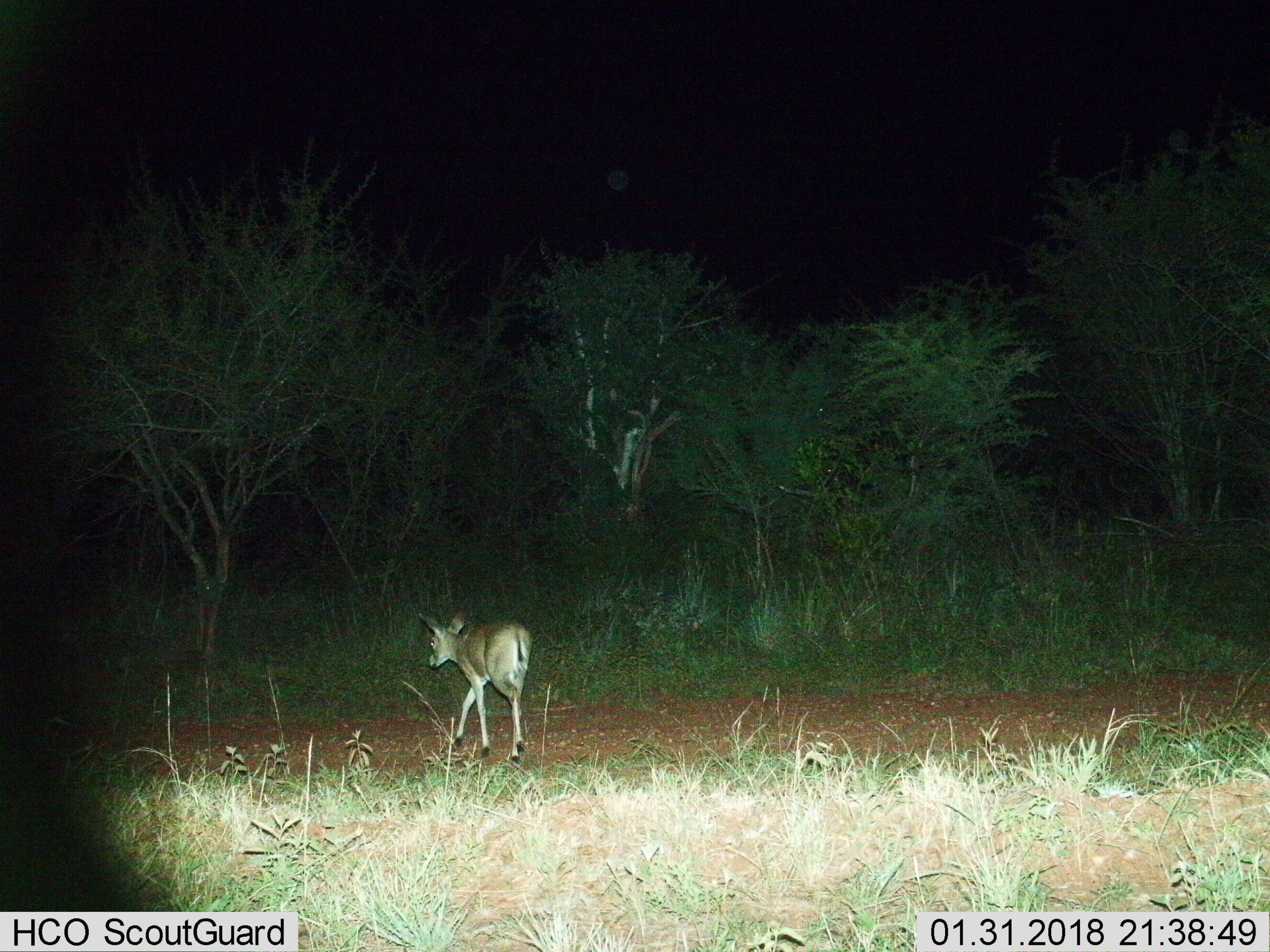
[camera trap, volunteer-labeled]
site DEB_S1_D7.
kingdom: Animalia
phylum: Chordata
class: Mammalia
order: Artiodactyla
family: Bovidae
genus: Sylvicapra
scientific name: Sylvicapra grimmia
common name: common duiker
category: duikercommongrey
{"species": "duikercommongrey (common duiker) (Sylvicapra grimmia)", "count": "1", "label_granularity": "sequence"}